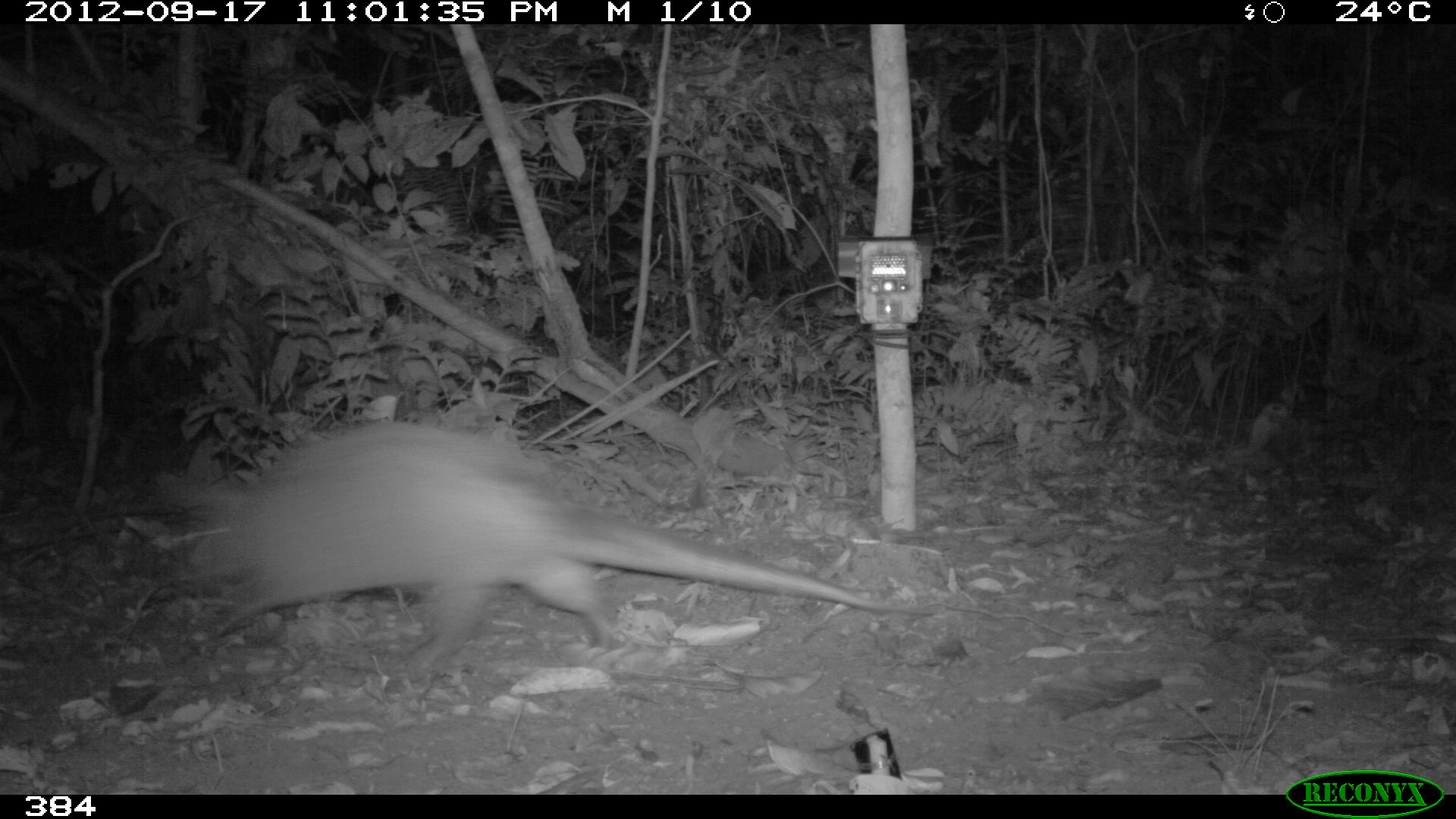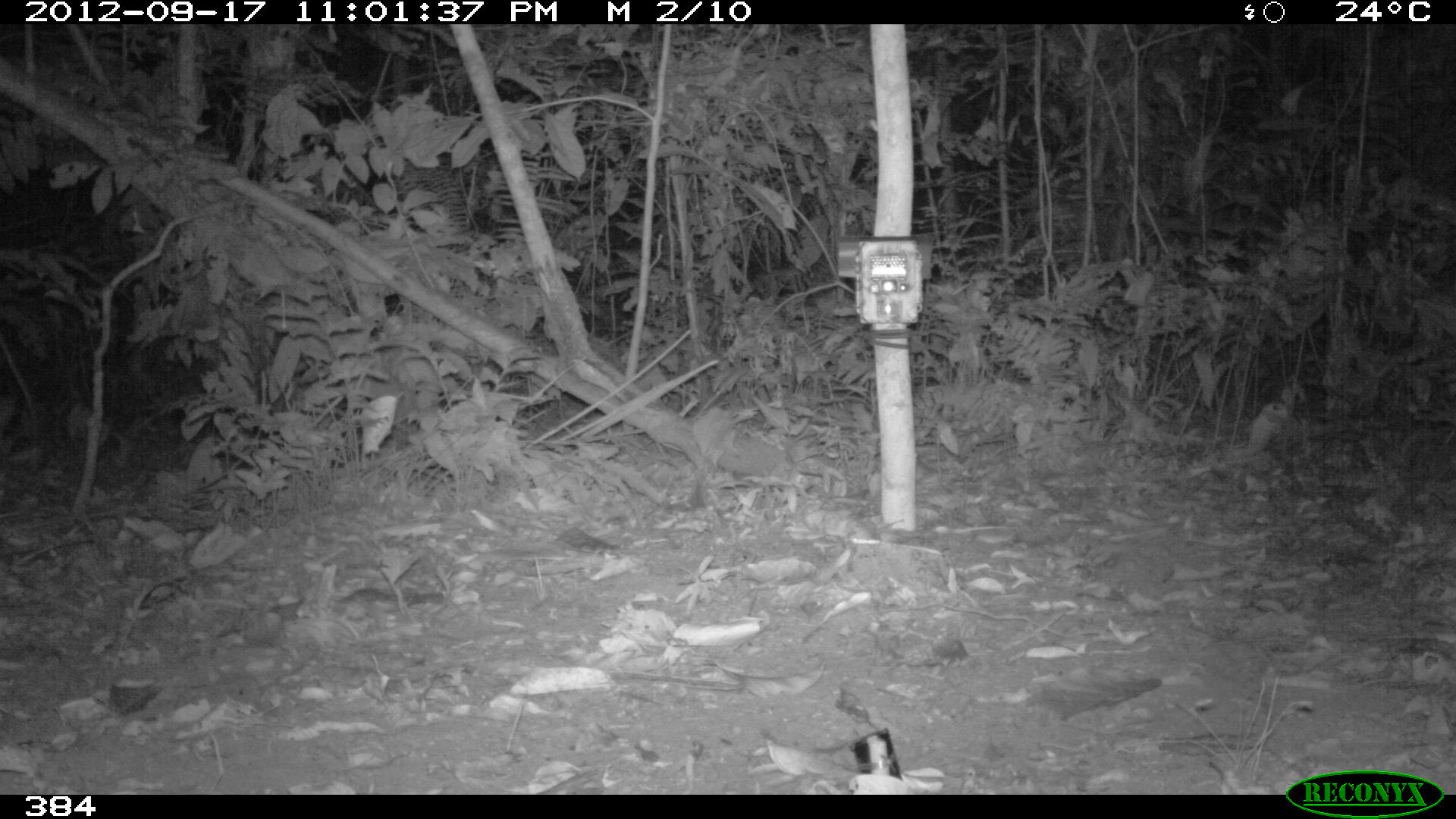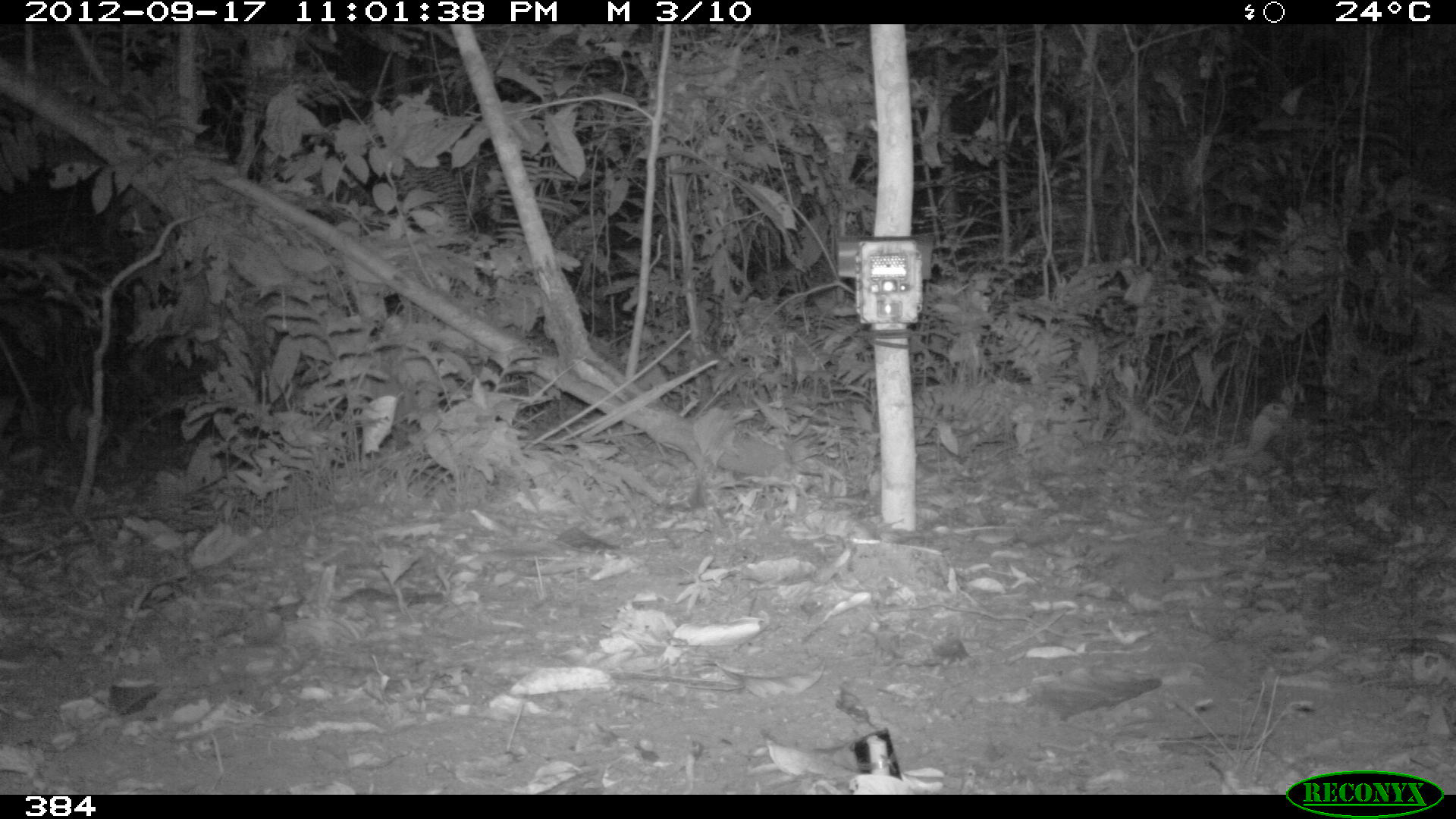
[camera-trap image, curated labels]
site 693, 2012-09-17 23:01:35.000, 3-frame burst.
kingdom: Animalia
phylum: Chordata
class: Mammalia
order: Cingulata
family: Dasypodidae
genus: Dasypus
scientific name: Dasypus novemcinctus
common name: nine-banded armadillo